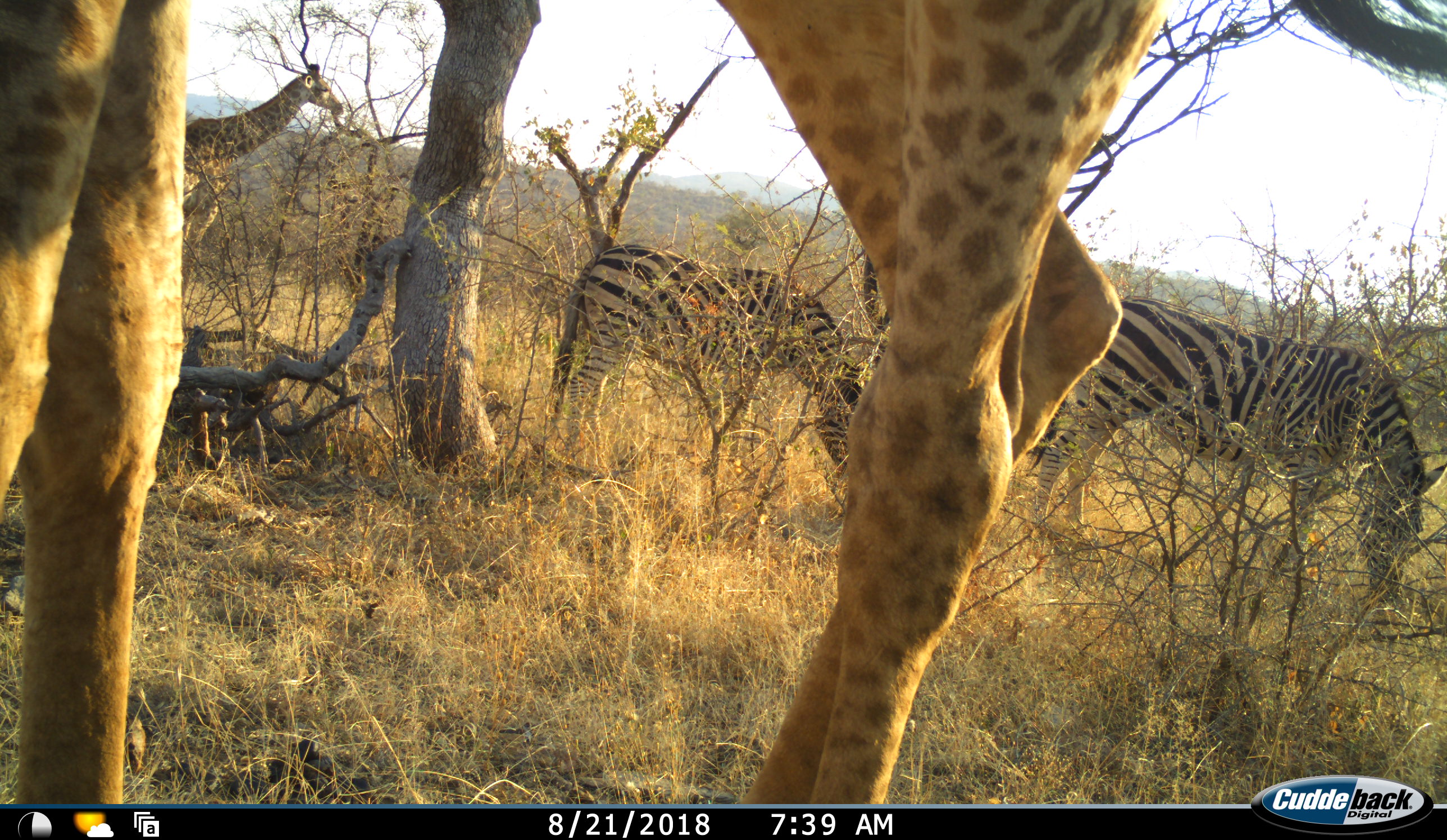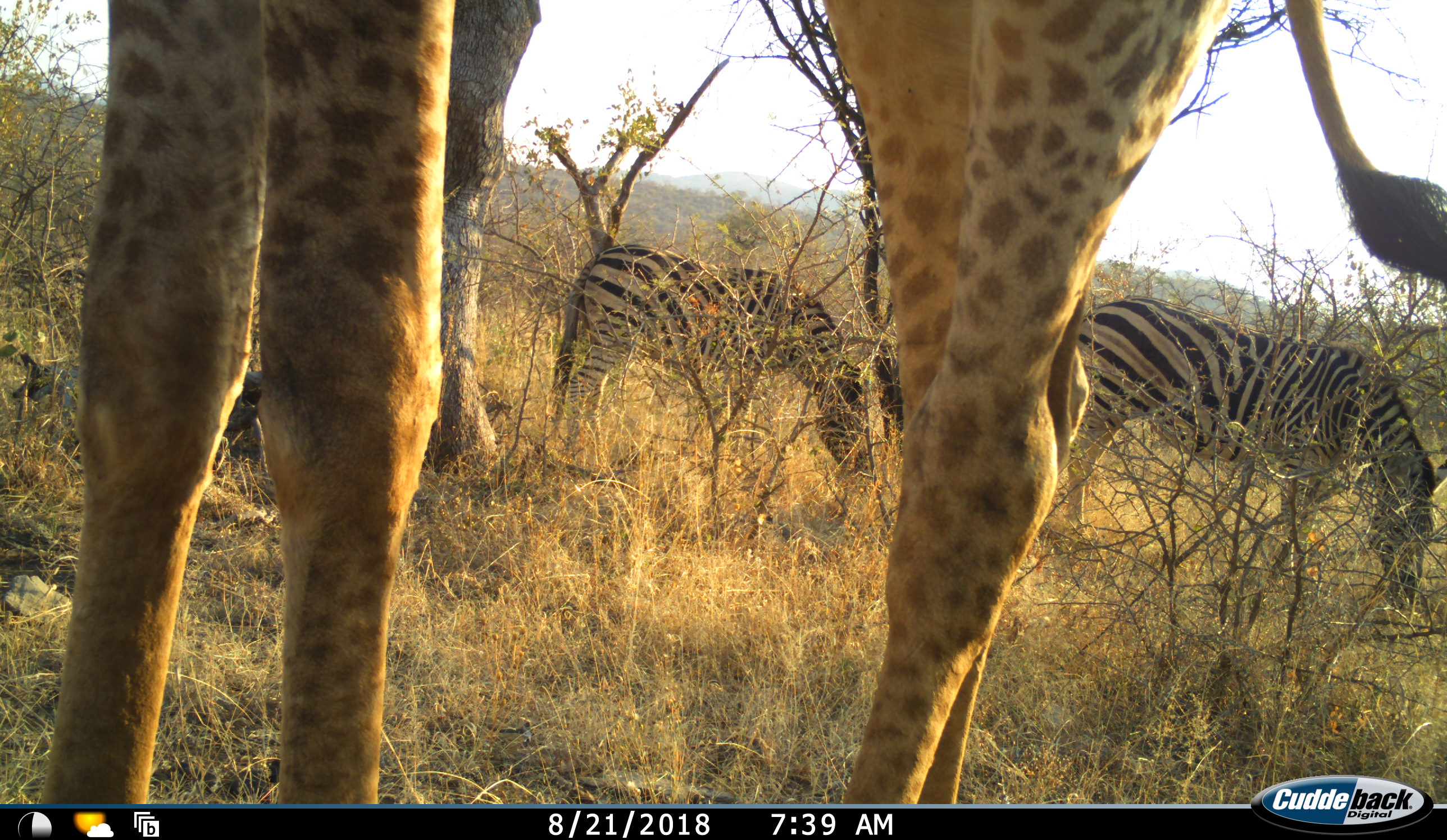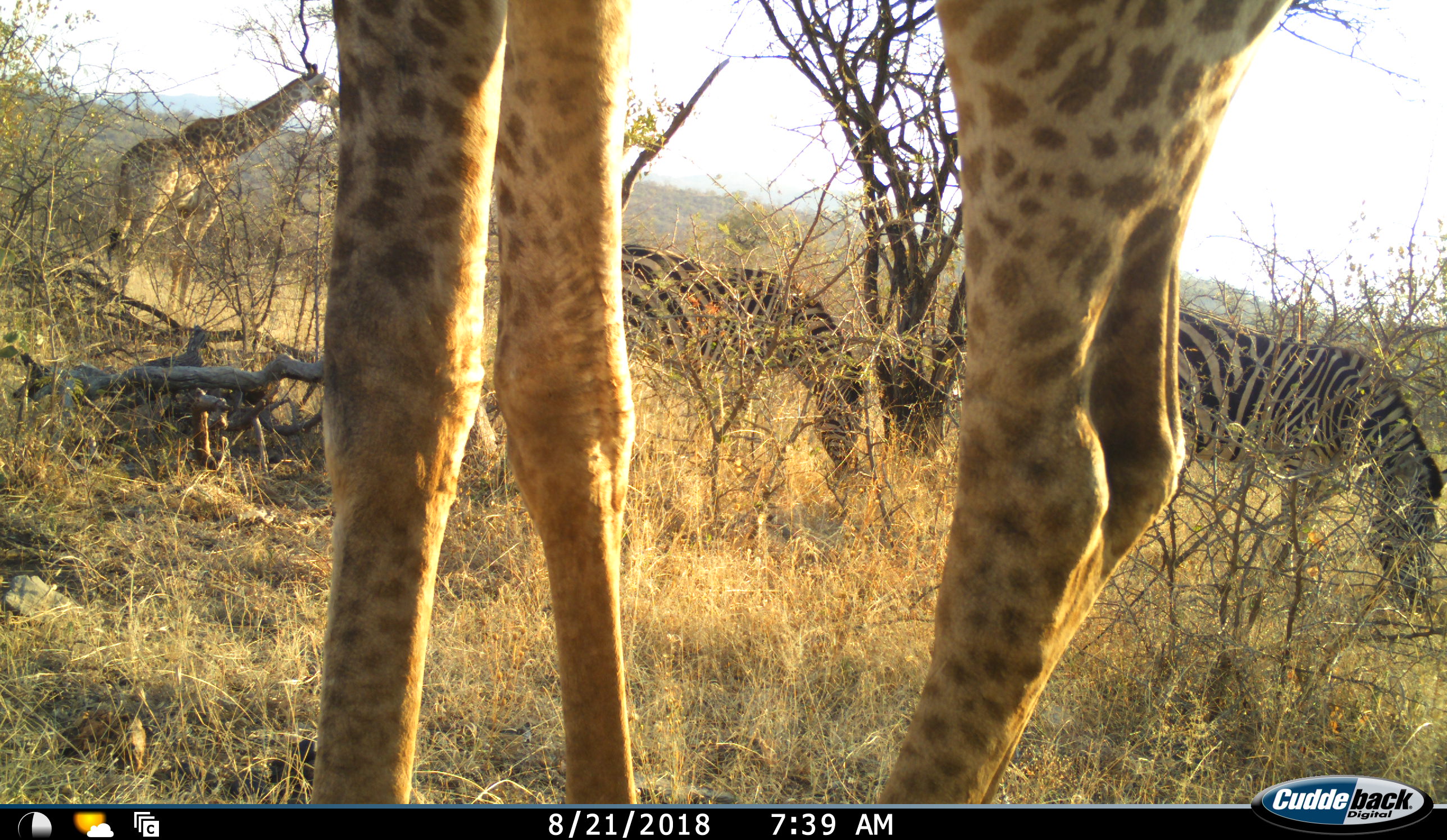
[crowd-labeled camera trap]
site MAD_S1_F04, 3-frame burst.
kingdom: Animalia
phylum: Chordata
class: Mammalia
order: Artiodactyla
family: Giraffidae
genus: Giraffa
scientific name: Giraffa camelopardalis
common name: giraffe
Giraffe (Giraffa camelopardalis), count 2. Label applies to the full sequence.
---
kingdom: Animalia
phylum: Chordata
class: Mammalia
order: Perissodactyla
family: Equidae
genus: Equus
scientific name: Equus quagga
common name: plains zebra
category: zebraplains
Zebraplains (plains zebra) (Equus quagga), count 2. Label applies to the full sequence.